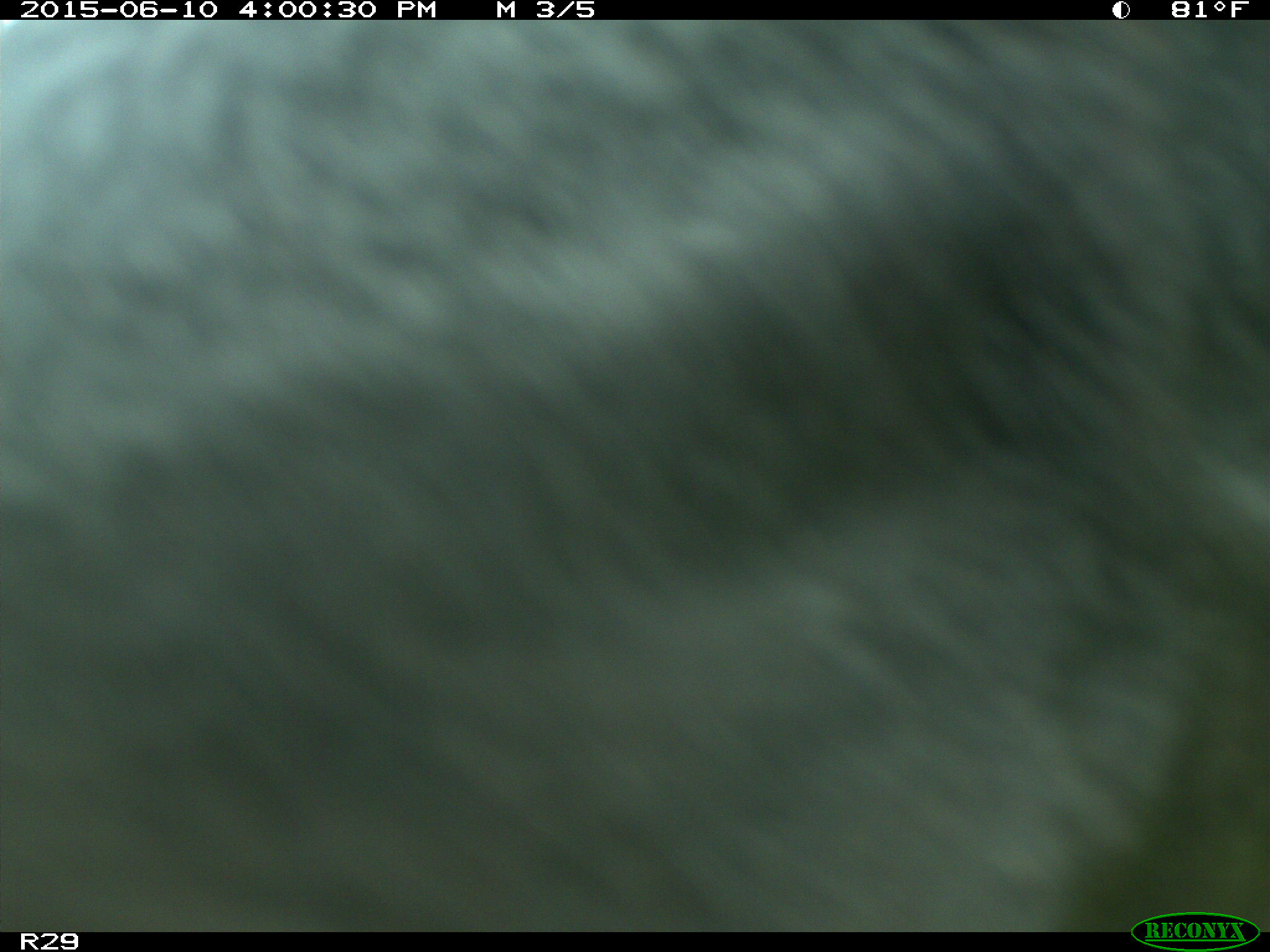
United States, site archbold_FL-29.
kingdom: Animalia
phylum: Chordata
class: Mammalia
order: Artiodactyla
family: Bovidae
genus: Bos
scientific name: Bos taurus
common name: domestic cow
Bos taurus (domestic cow).